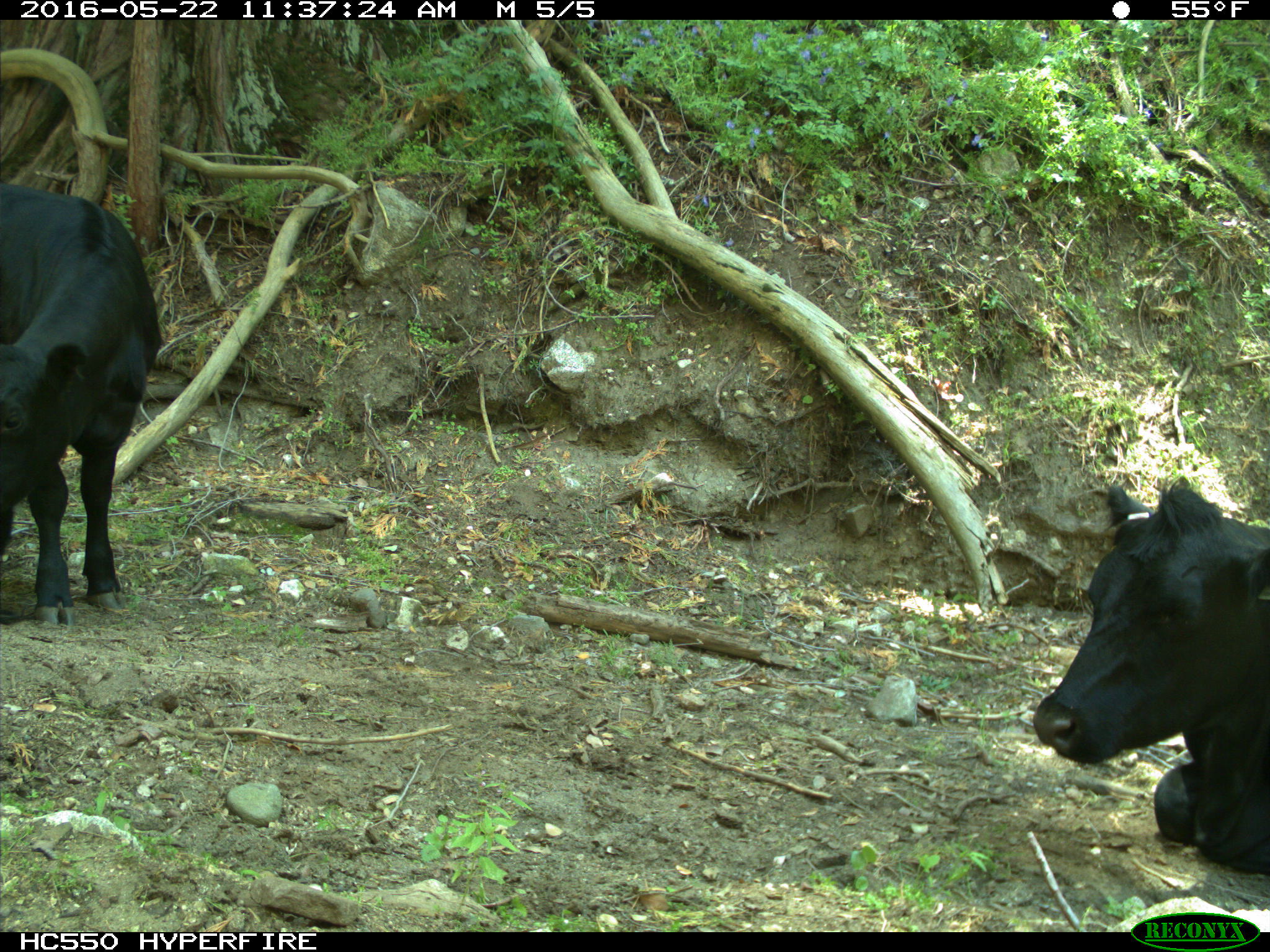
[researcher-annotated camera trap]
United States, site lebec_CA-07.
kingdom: Animalia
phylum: Chordata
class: Mammalia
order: Artiodactyla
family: Bovidae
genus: Bos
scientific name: Bos taurus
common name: domestic cow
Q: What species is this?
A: Bos taurus (domestic cow).